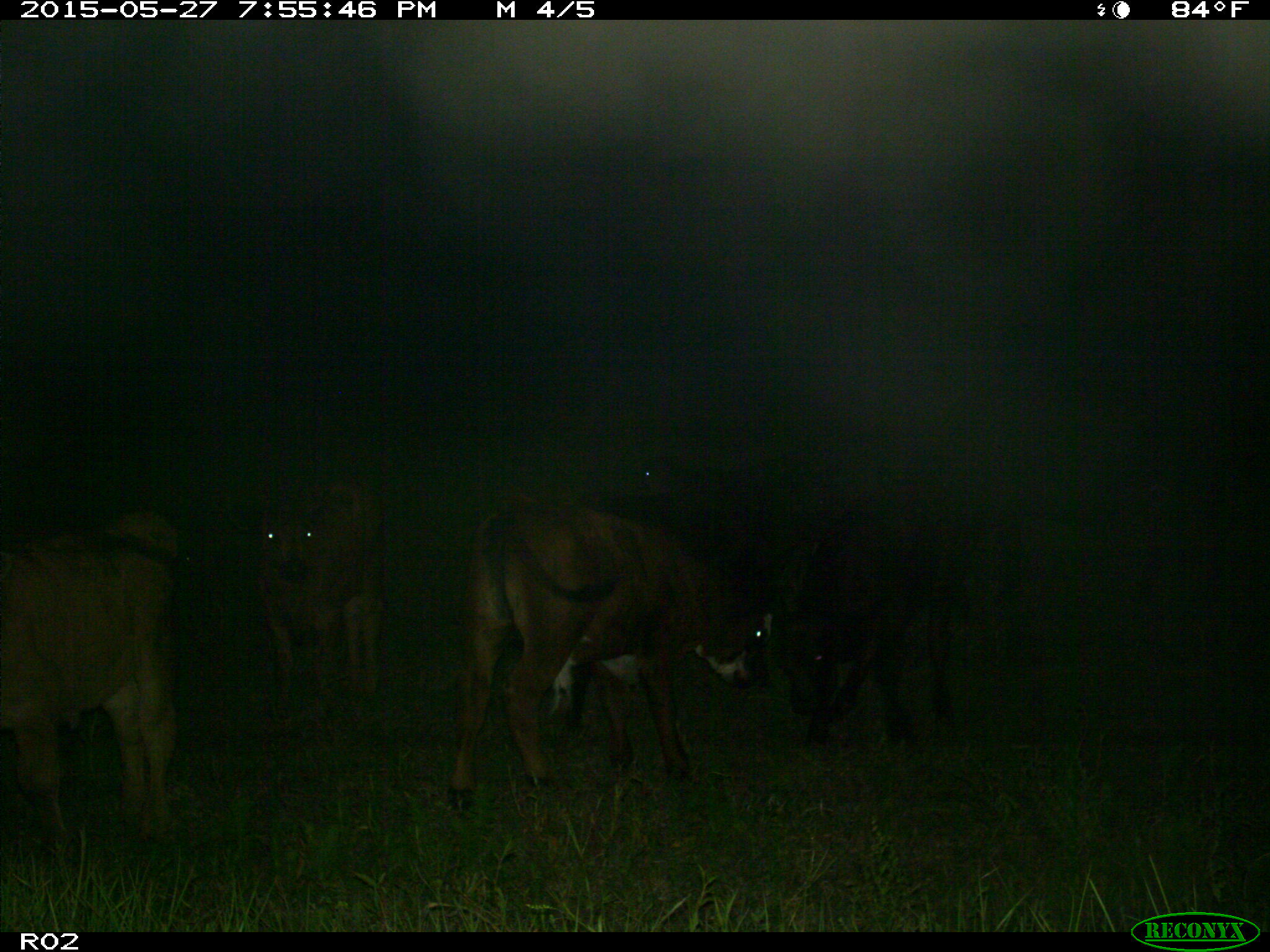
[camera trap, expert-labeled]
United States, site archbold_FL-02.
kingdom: Animalia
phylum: Chordata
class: Mammalia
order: Artiodactyla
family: Bovidae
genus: Bos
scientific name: Bos taurus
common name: domestic cow